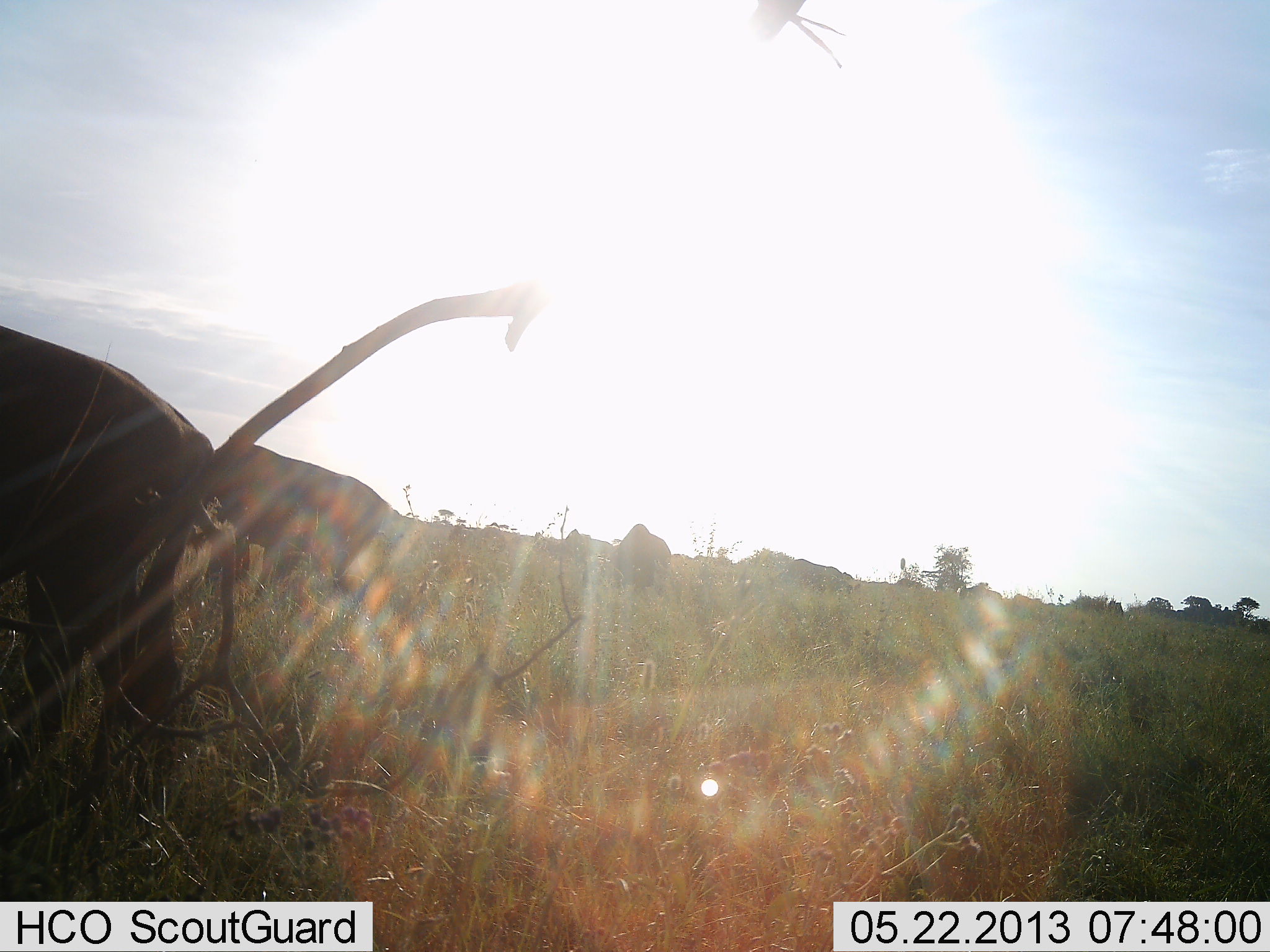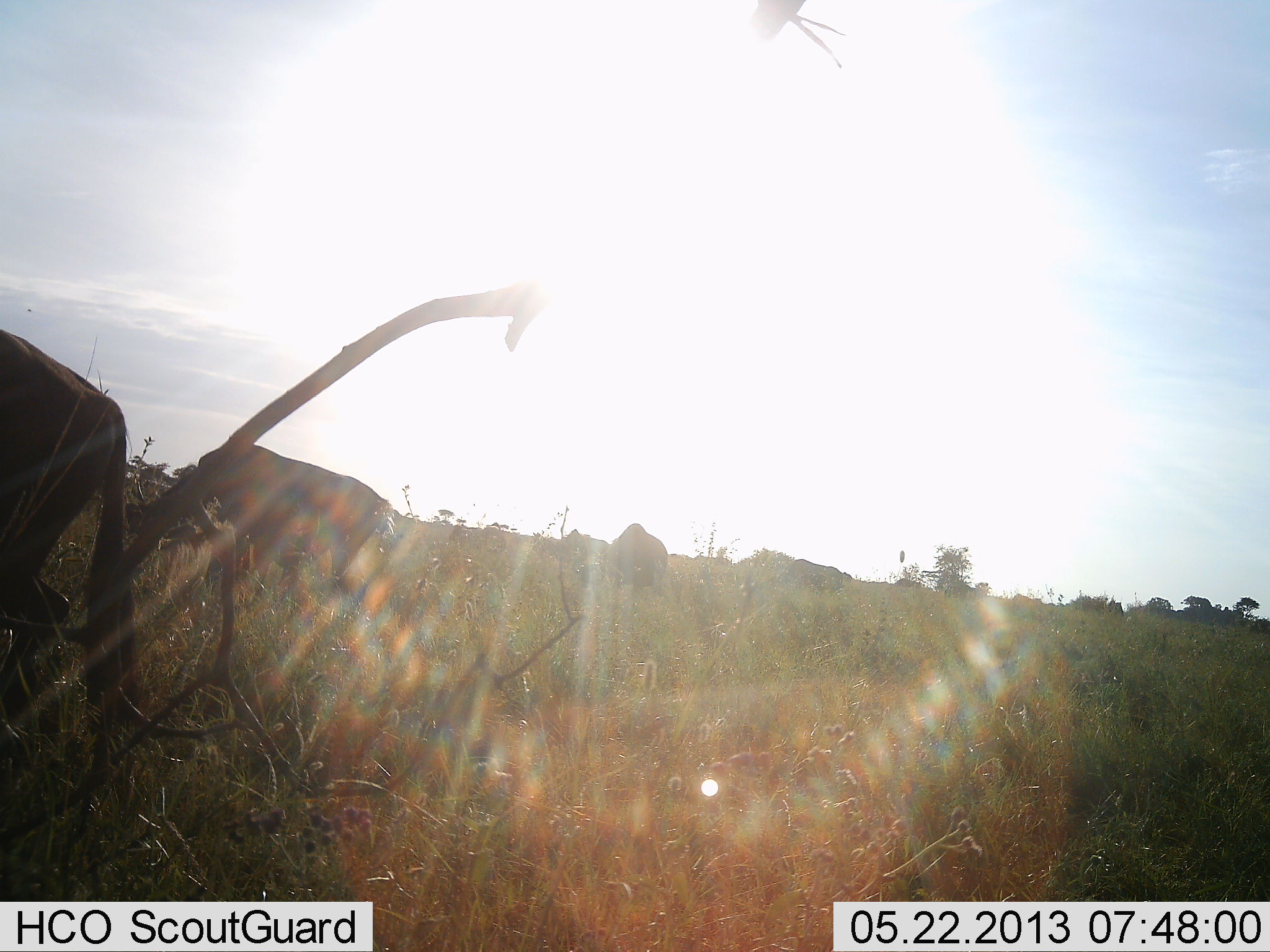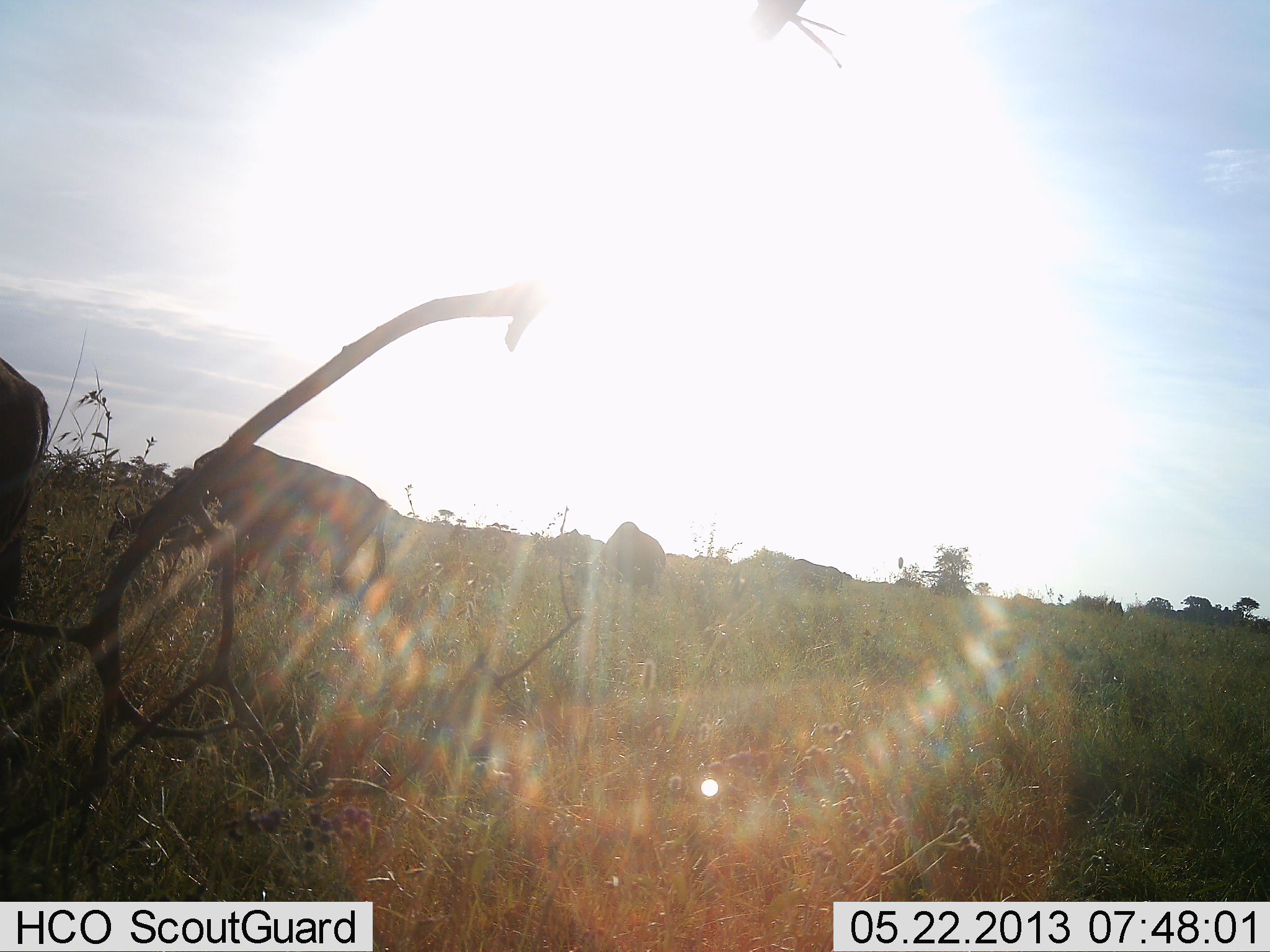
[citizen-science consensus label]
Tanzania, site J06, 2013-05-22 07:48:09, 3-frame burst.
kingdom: Animalia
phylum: Chordata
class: Mammalia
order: Artiodactyla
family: Bovidae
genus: Connochaetes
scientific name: Connochaetes taurinus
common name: blue wildebeest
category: wildebeest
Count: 6.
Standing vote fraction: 29%.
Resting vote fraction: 7%.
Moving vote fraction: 64%.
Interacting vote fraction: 0%.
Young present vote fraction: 0%.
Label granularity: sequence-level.